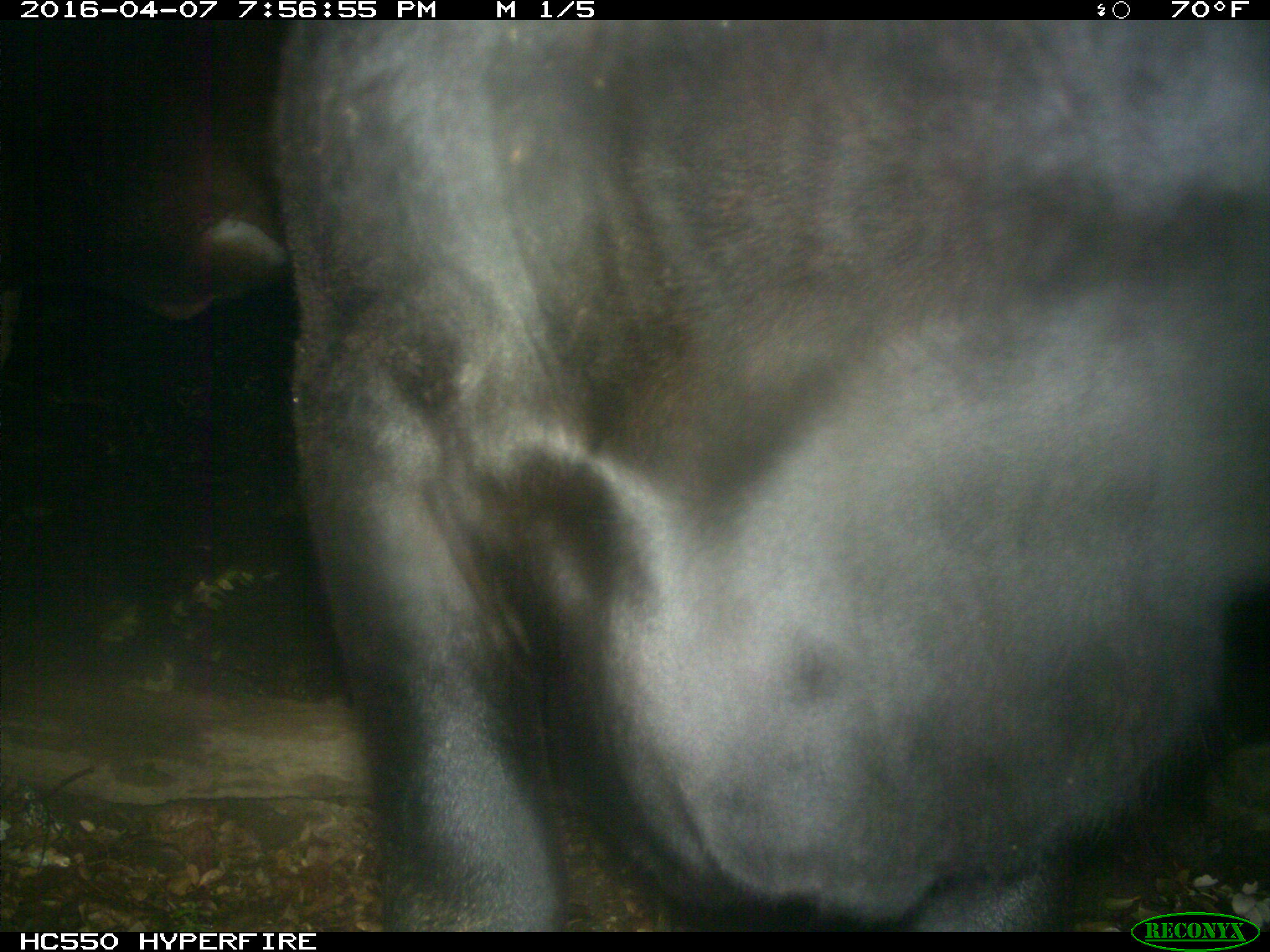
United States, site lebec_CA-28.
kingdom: Animalia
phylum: Chordata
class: Mammalia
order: Artiodactyla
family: Bovidae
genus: Bos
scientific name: Bos taurus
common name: domestic cow